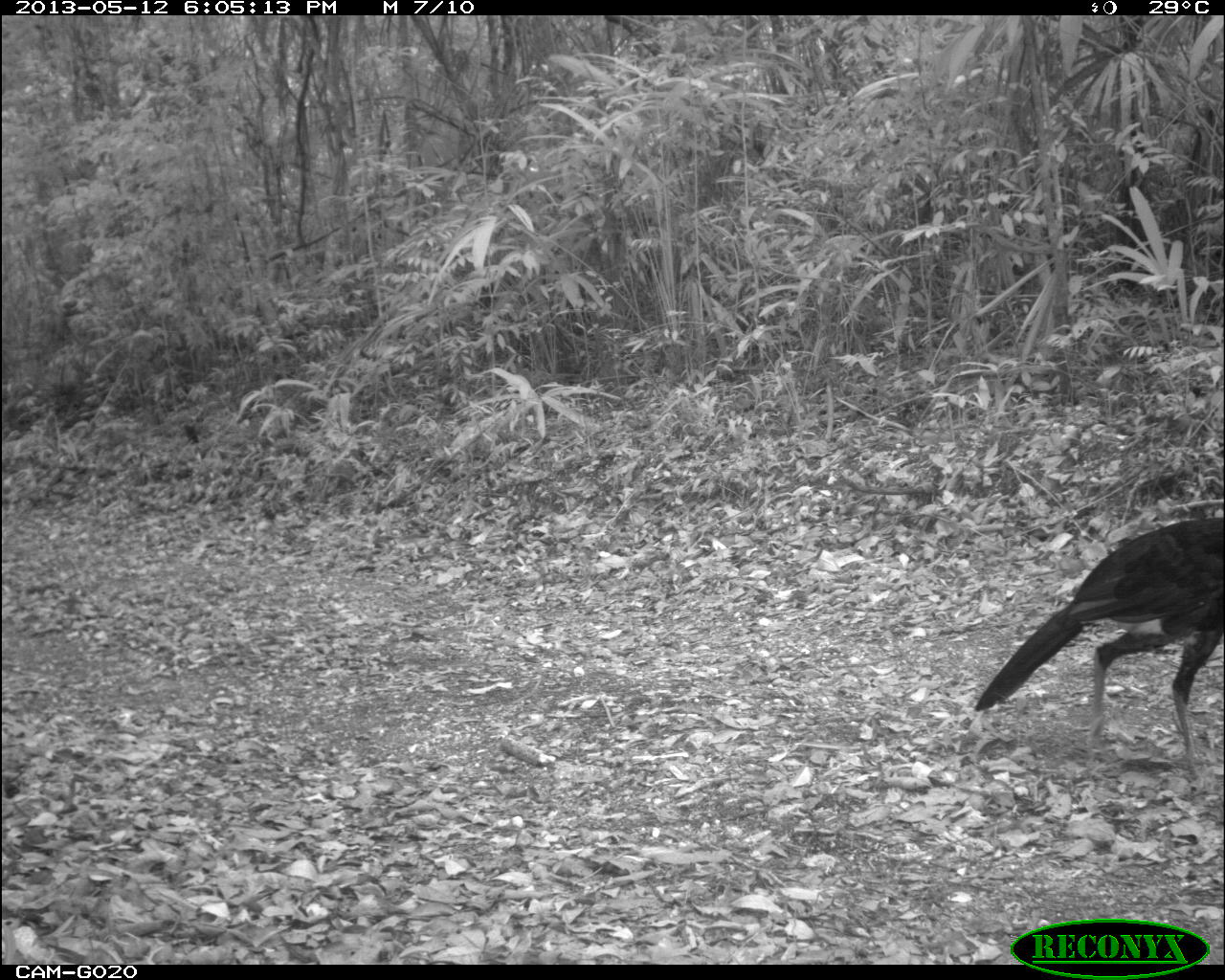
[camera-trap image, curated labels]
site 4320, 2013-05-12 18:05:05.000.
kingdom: Animalia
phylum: Chordata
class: Aves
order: Galliformes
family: Cracidae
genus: Crax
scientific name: Crax rubra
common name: great curassow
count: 1